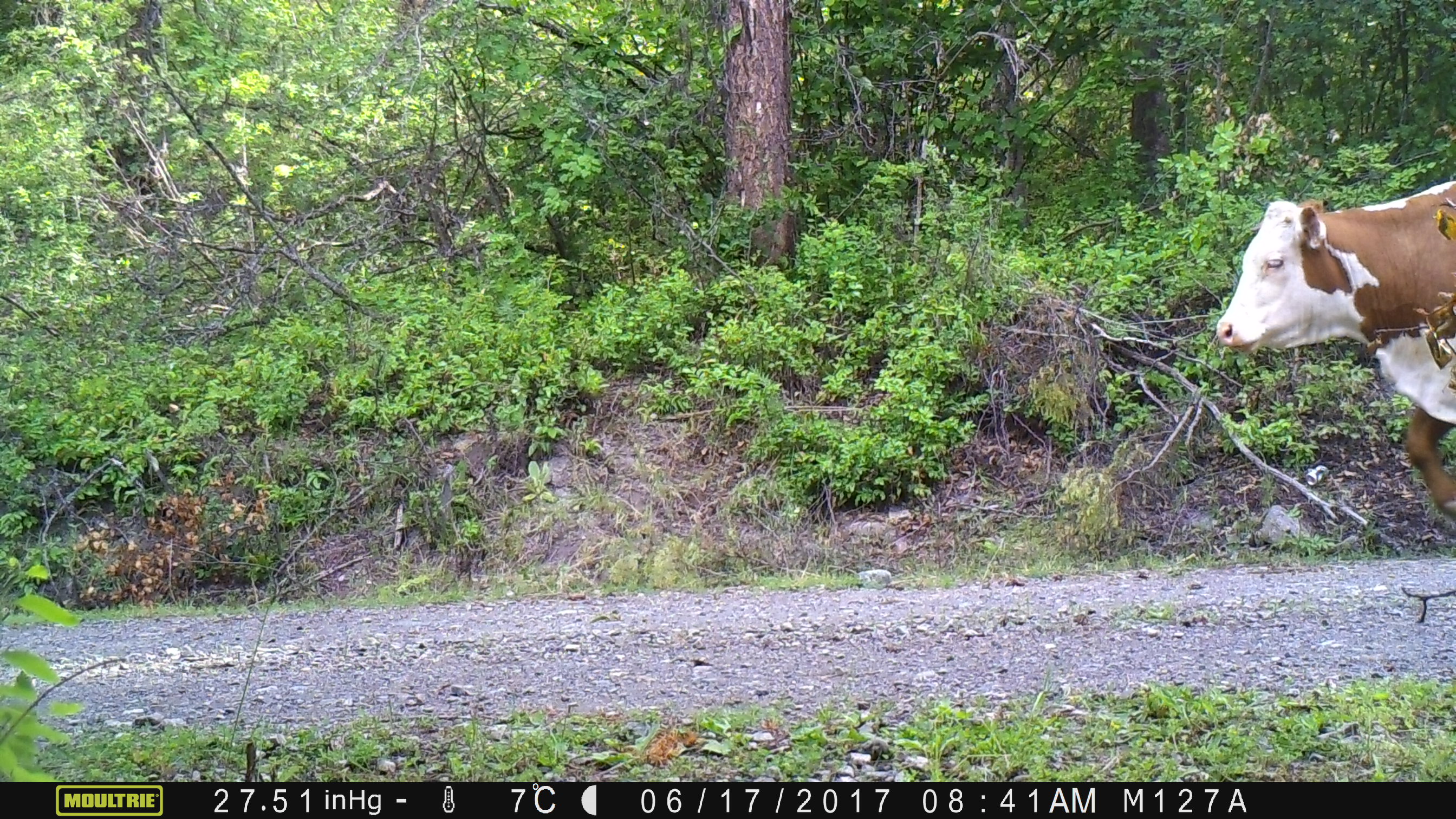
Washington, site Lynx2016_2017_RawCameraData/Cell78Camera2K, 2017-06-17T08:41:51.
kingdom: Animalia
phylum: Chordata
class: Mammalia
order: Artiodactyla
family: Bovidae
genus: Bos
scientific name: Bos taurus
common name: domestic cattle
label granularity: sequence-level